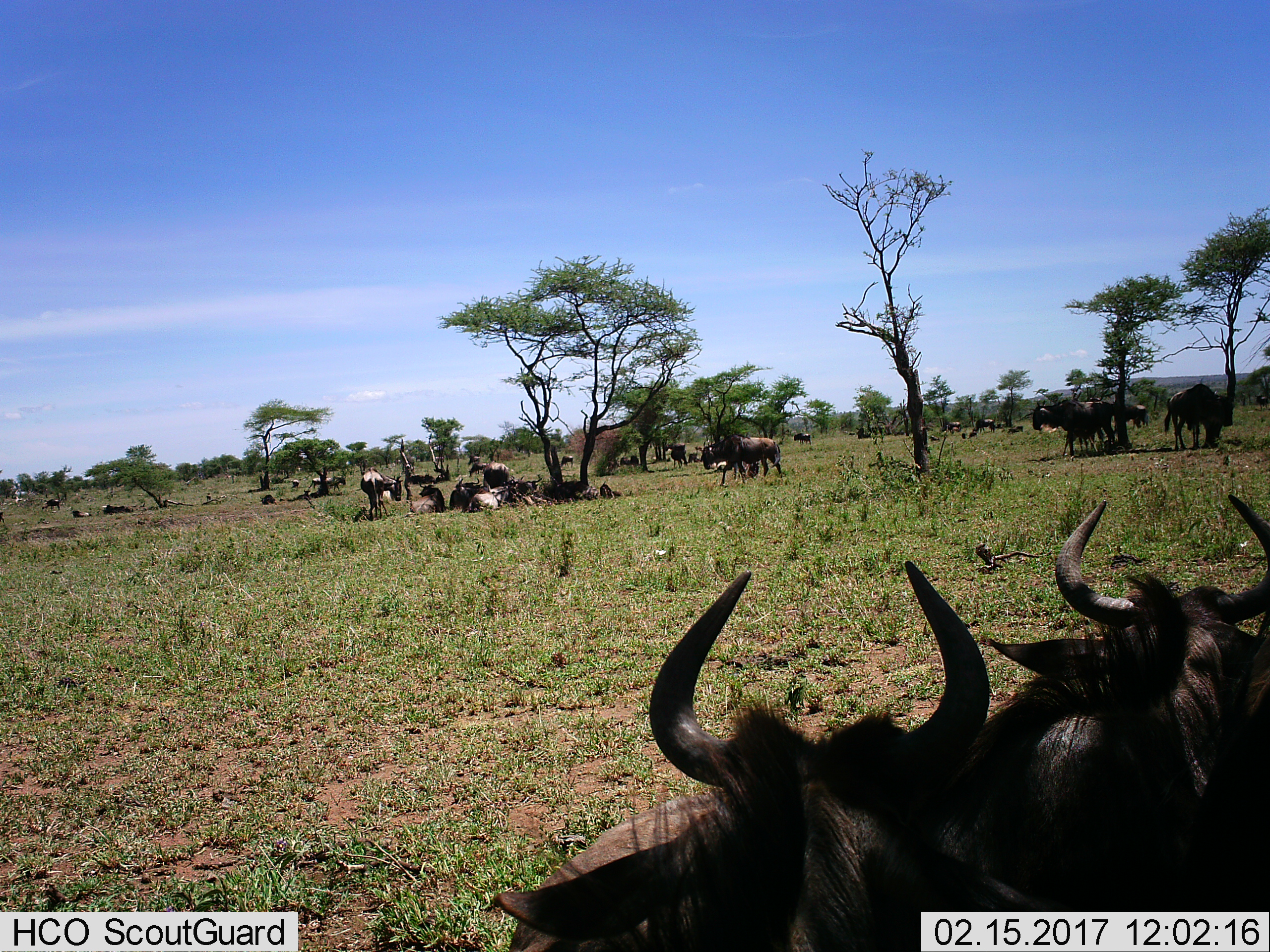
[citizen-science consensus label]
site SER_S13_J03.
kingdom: Animalia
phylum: Chordata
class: Mammalia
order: Artiodactyla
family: Bovidae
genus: Connochaetes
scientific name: Connochaetes taurinus taurinus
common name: blue wildebeest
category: wildebeestblue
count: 11-50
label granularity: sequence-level